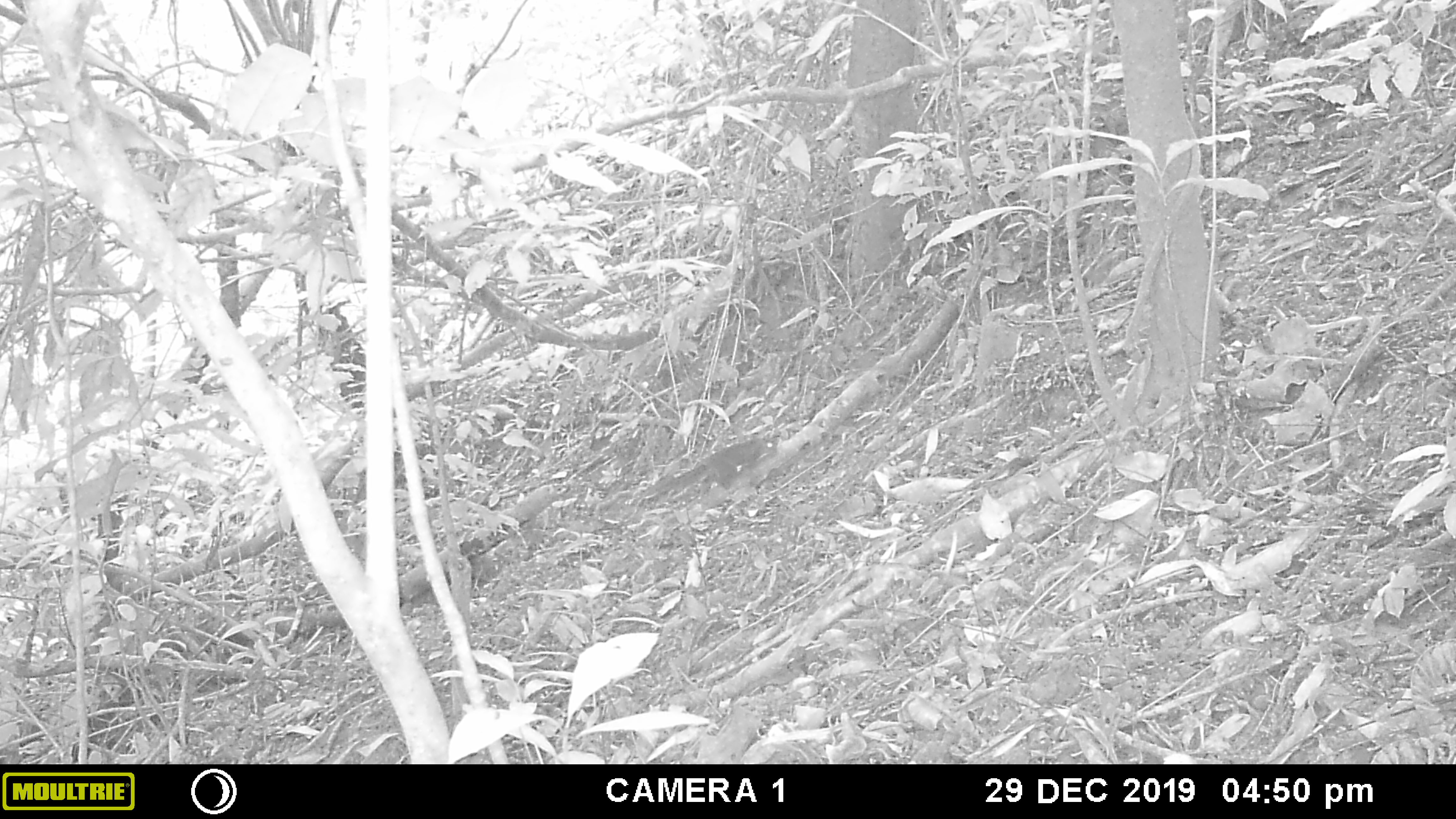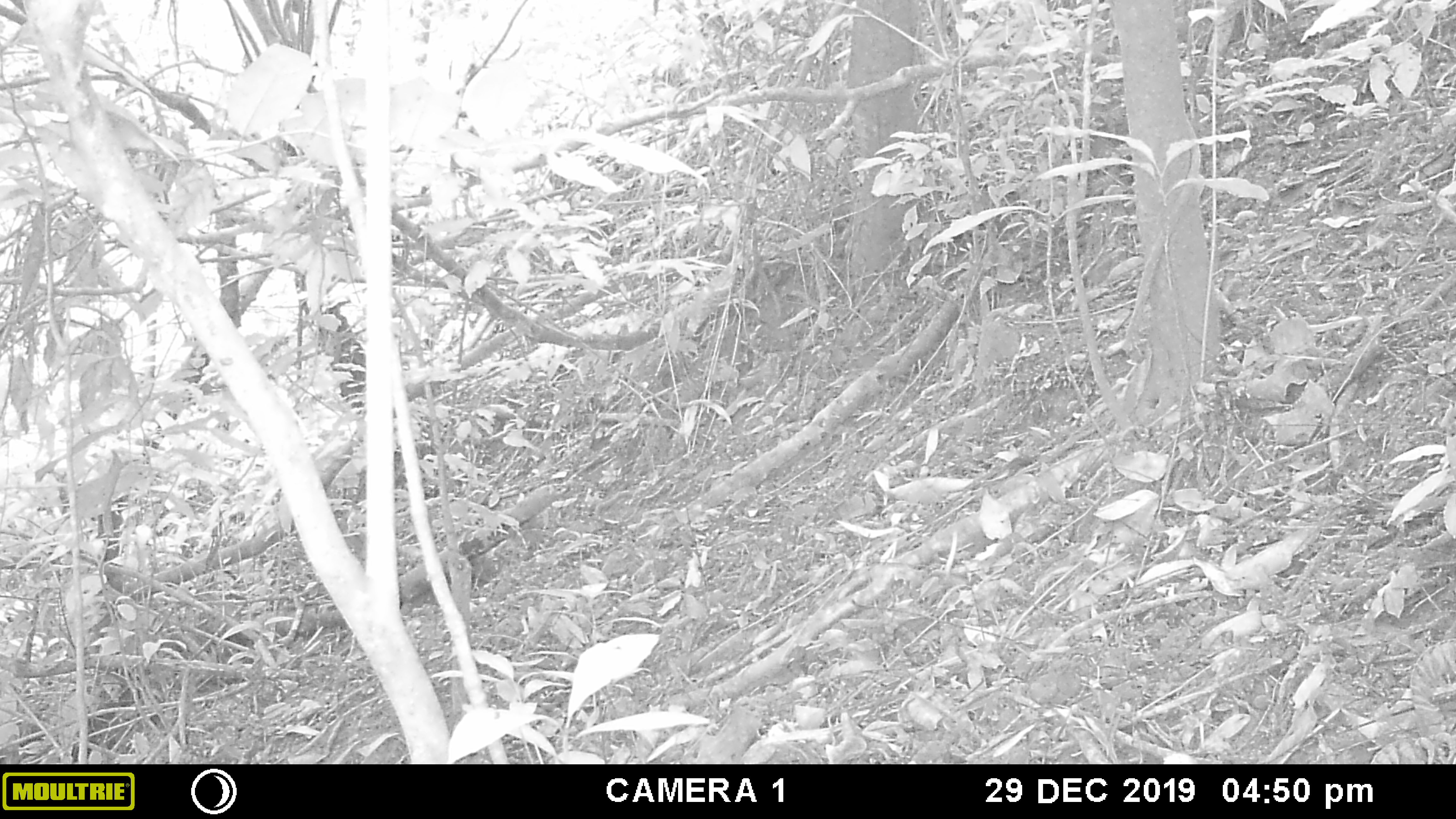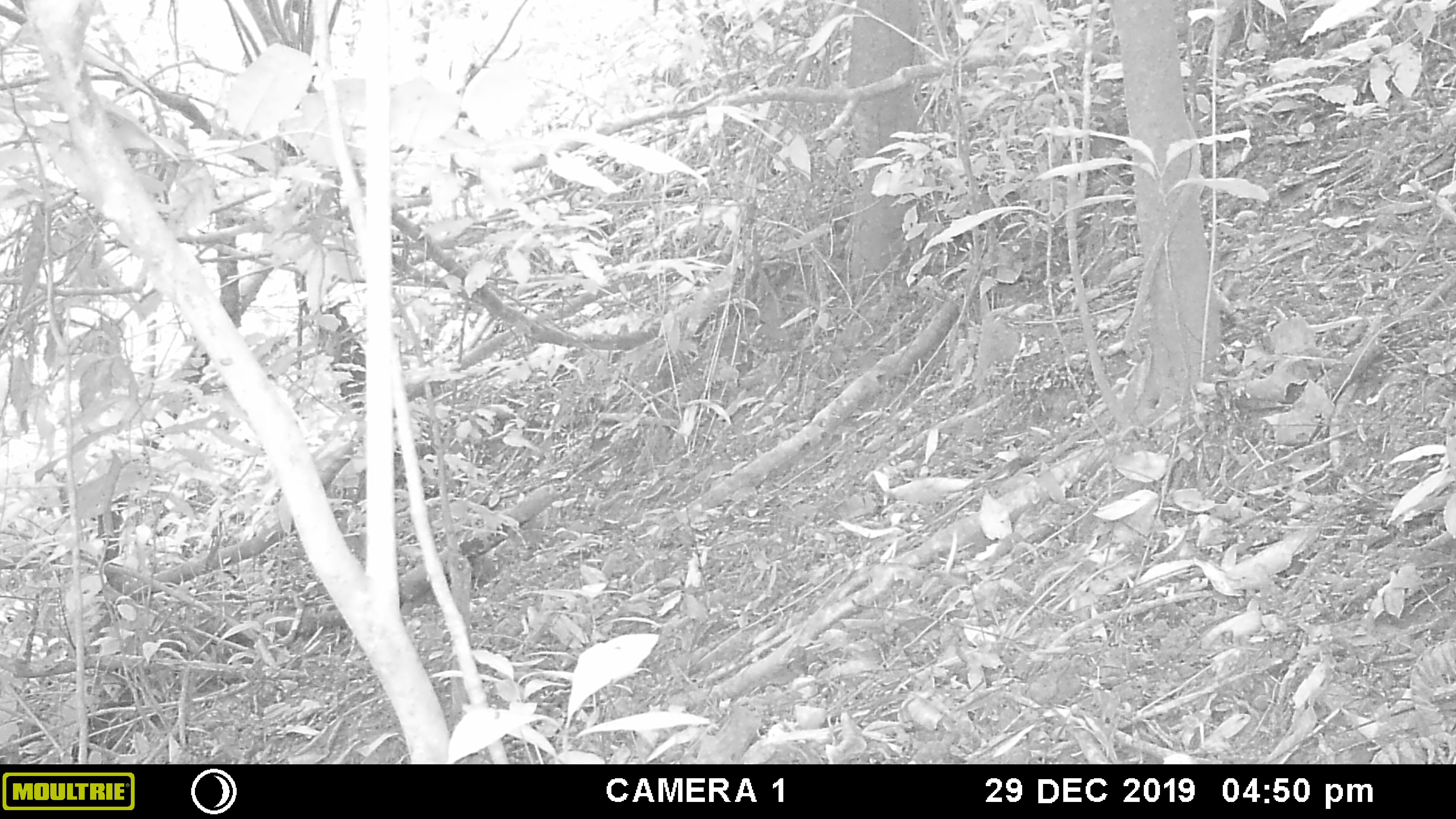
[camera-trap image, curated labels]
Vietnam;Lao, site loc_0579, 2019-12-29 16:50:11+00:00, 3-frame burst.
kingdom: Animalia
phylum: Chordata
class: Mammalia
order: Rodentia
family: Sciuridae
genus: Dremomys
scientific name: Dremomys rufigenis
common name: red-cheeked squirrel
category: red cheeked squirrel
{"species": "red cheeked squirrel (red-cheeked squirrel) (Dremomys rufigenis)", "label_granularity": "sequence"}